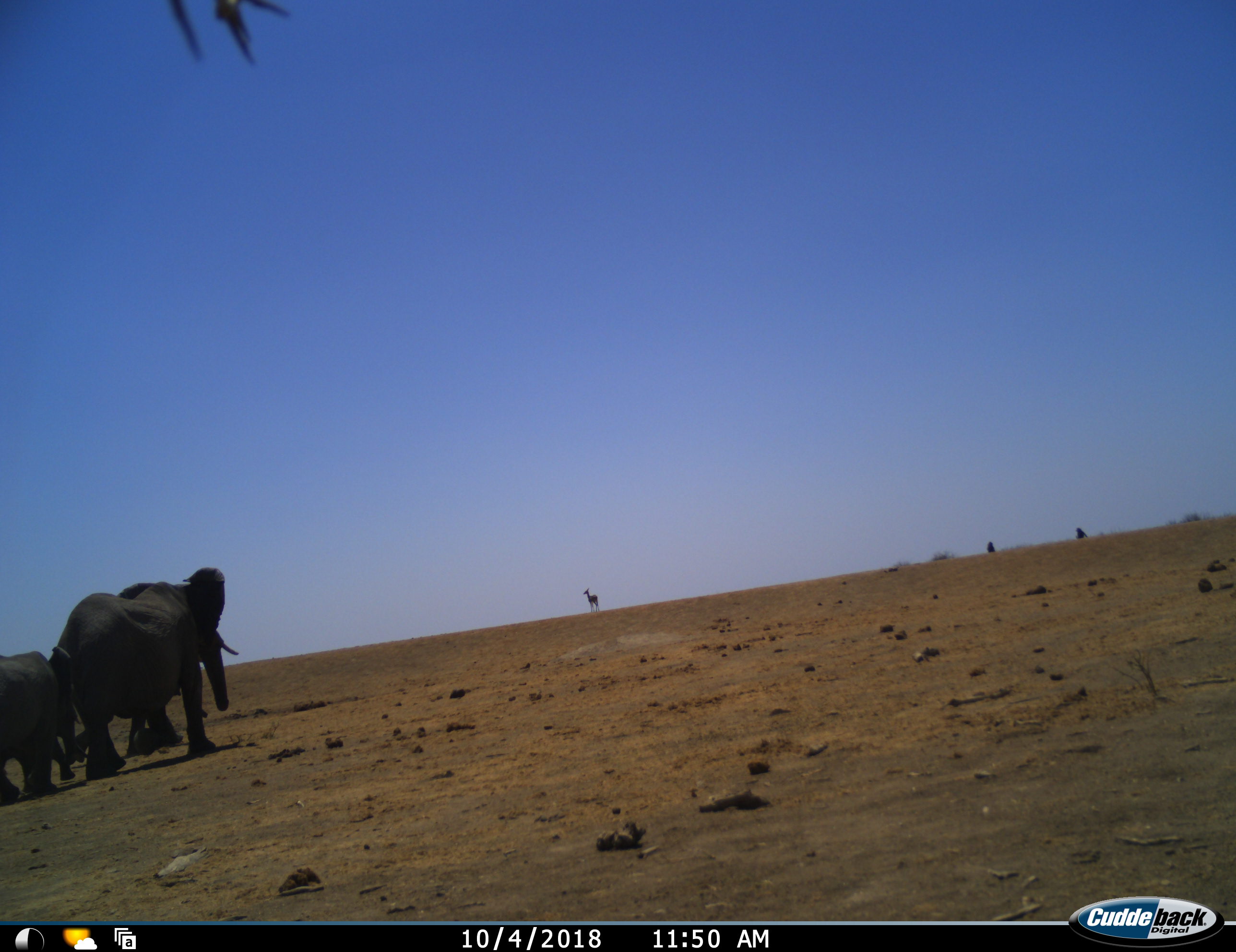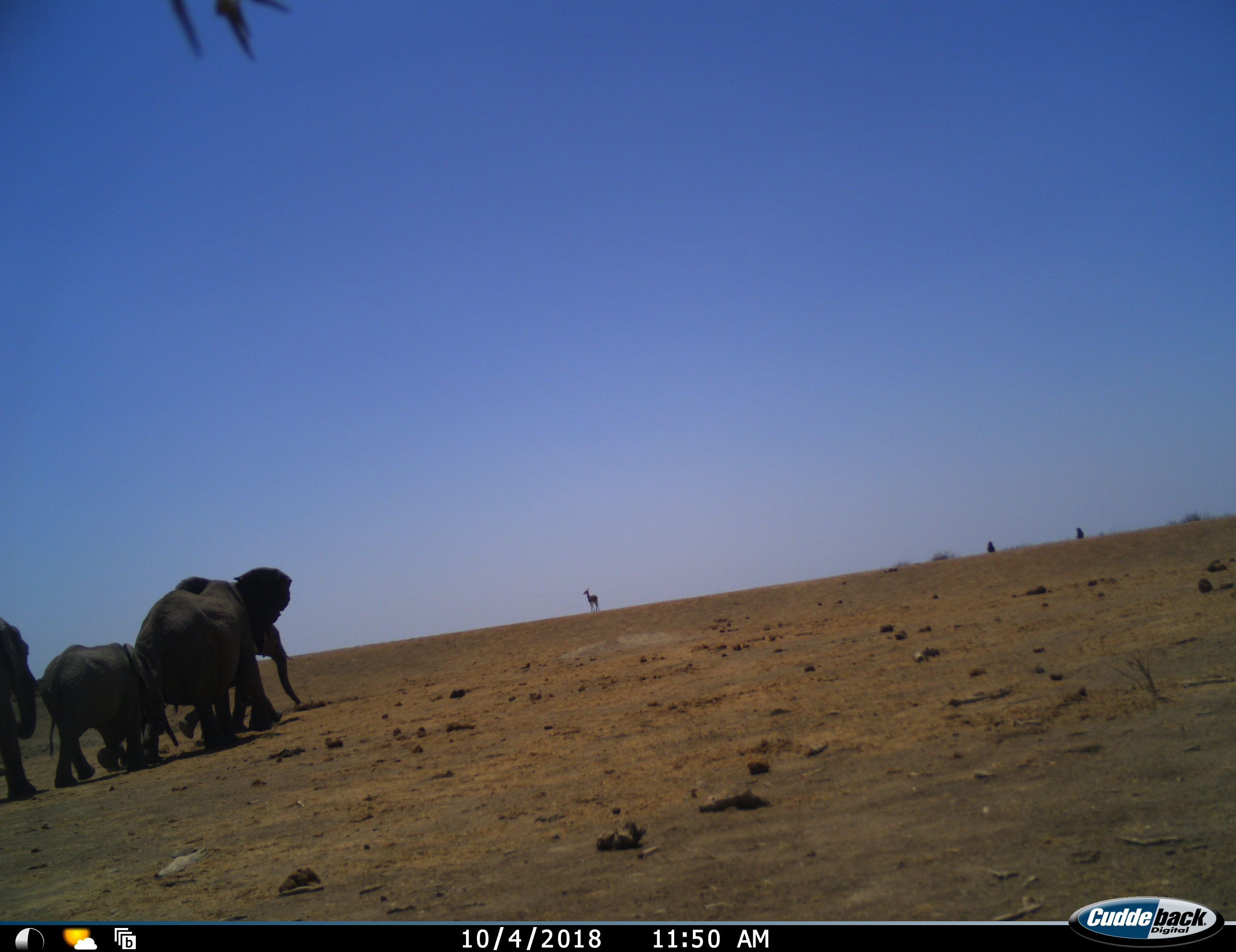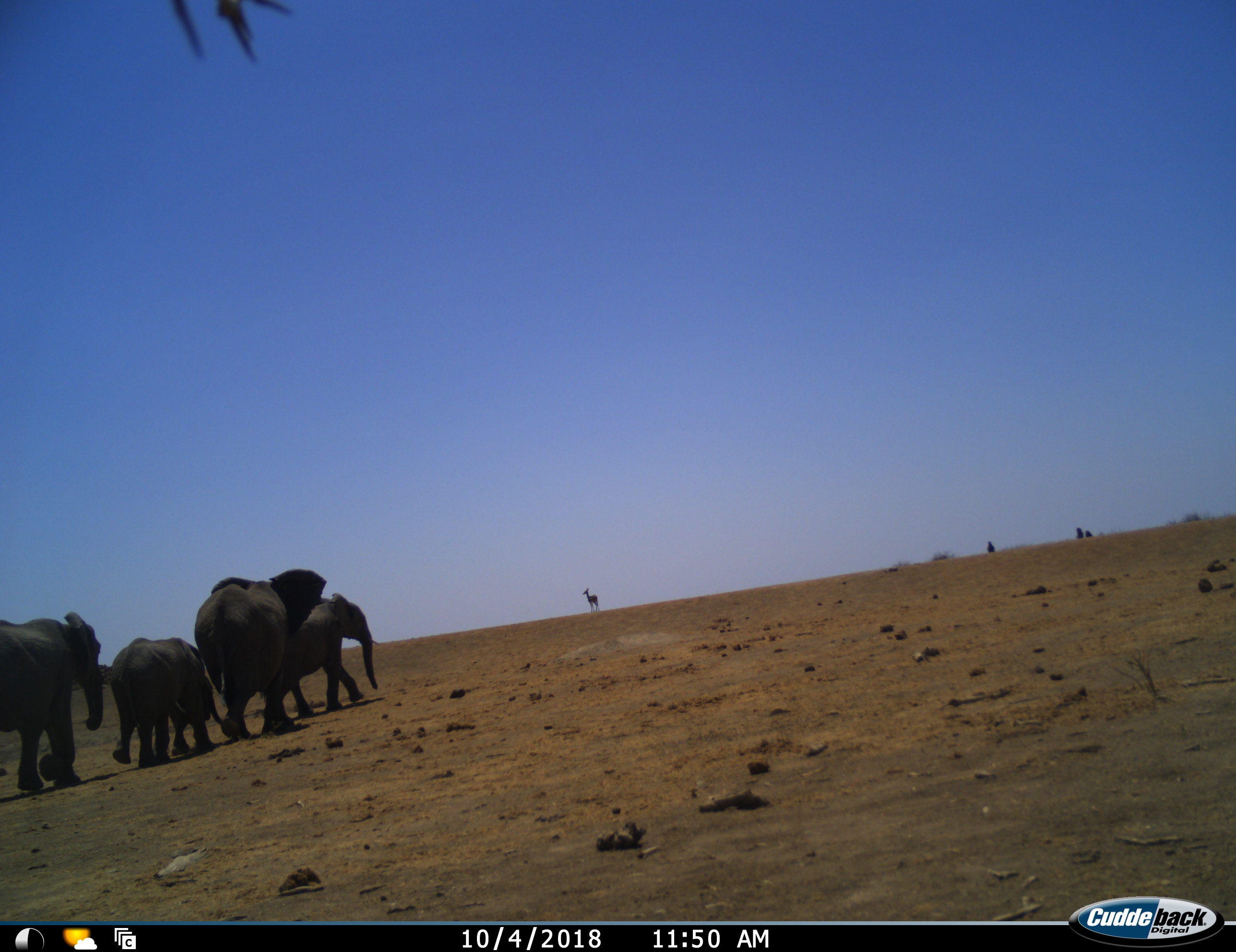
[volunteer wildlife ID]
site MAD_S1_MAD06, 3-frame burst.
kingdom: Animalia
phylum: Chordata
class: Mammalia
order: Proboscidea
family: Elephantidae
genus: Loxodonta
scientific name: Loxodonta africana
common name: african bush elephant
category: elephant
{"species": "elephant (african bush elephant) (Loxodonta africana)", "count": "5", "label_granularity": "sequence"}